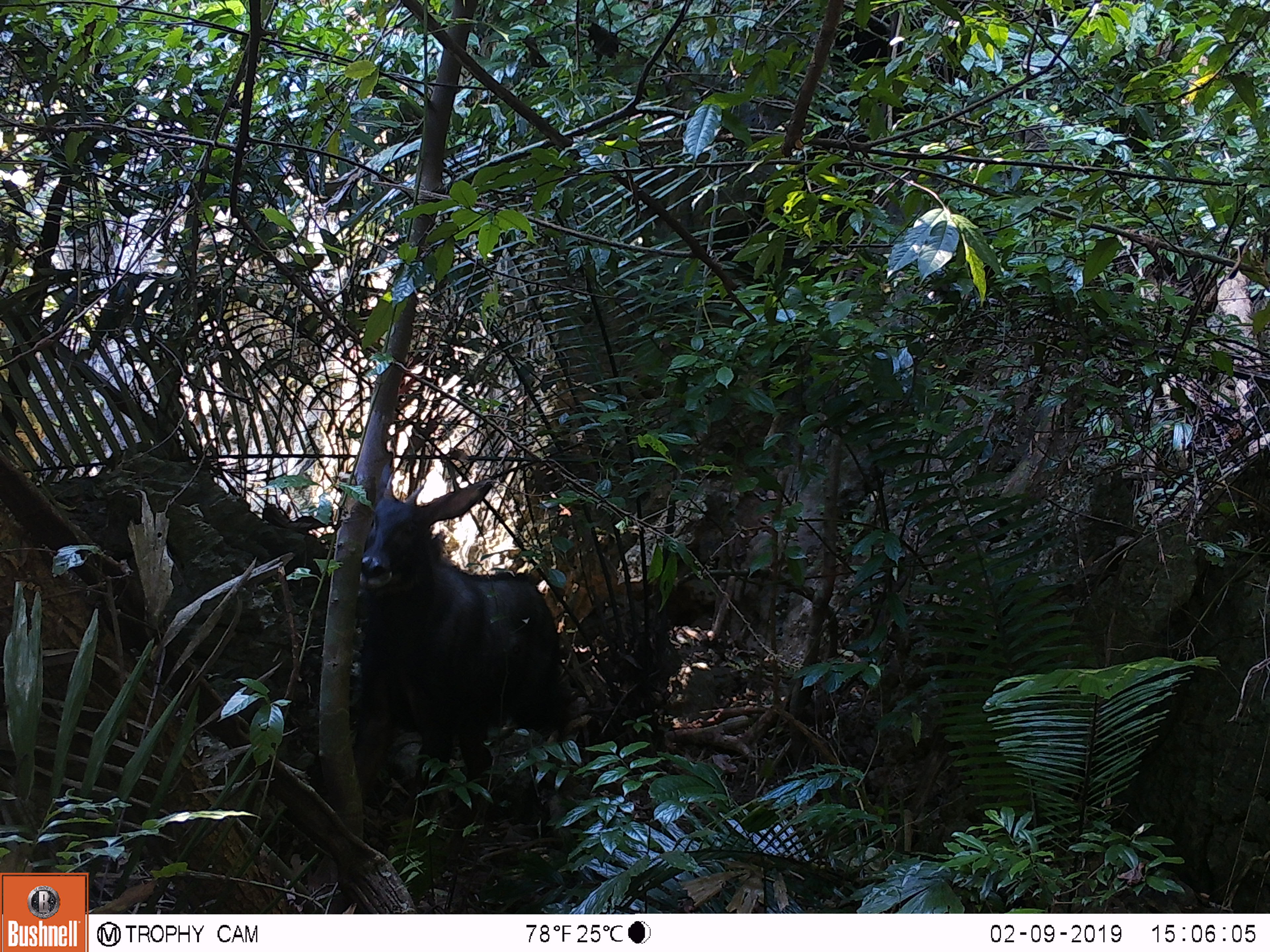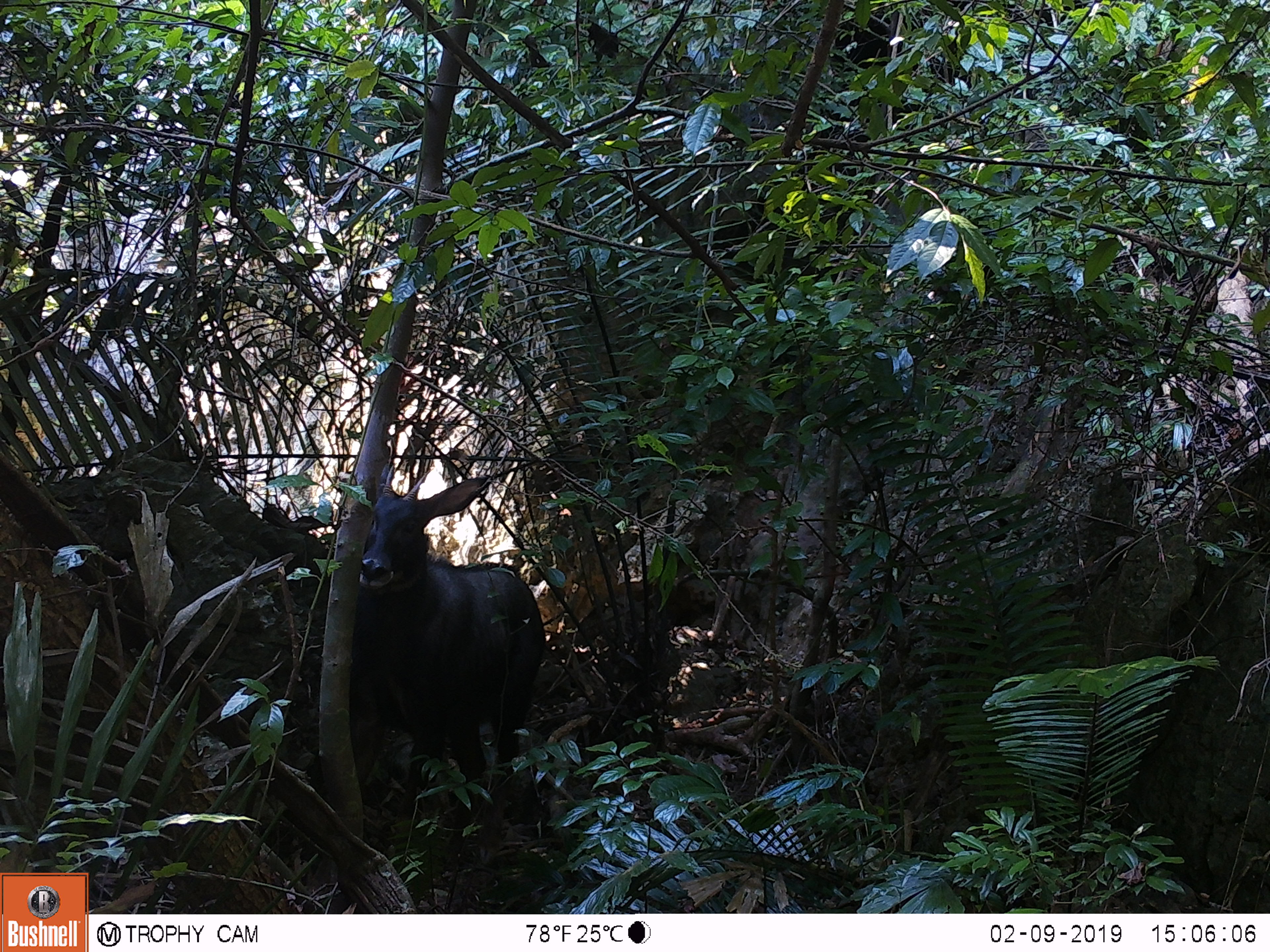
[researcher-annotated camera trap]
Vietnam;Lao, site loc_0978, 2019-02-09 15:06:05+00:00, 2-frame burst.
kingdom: Animalia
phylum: Chordata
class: Mammalia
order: Artiodactyla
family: Bovidae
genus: Capricornis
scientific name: Capricornis sumatraensis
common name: chinese serow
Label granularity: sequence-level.